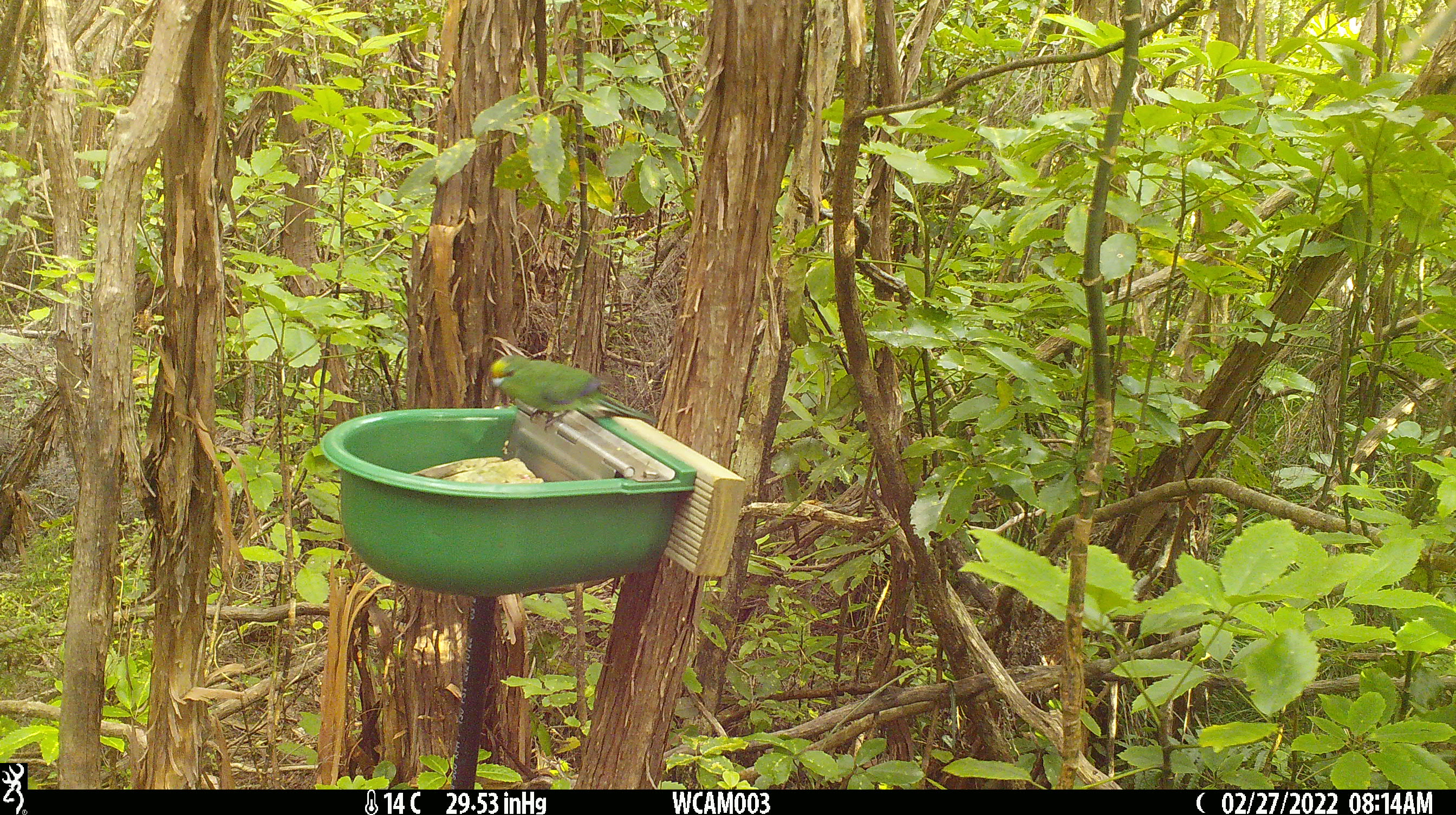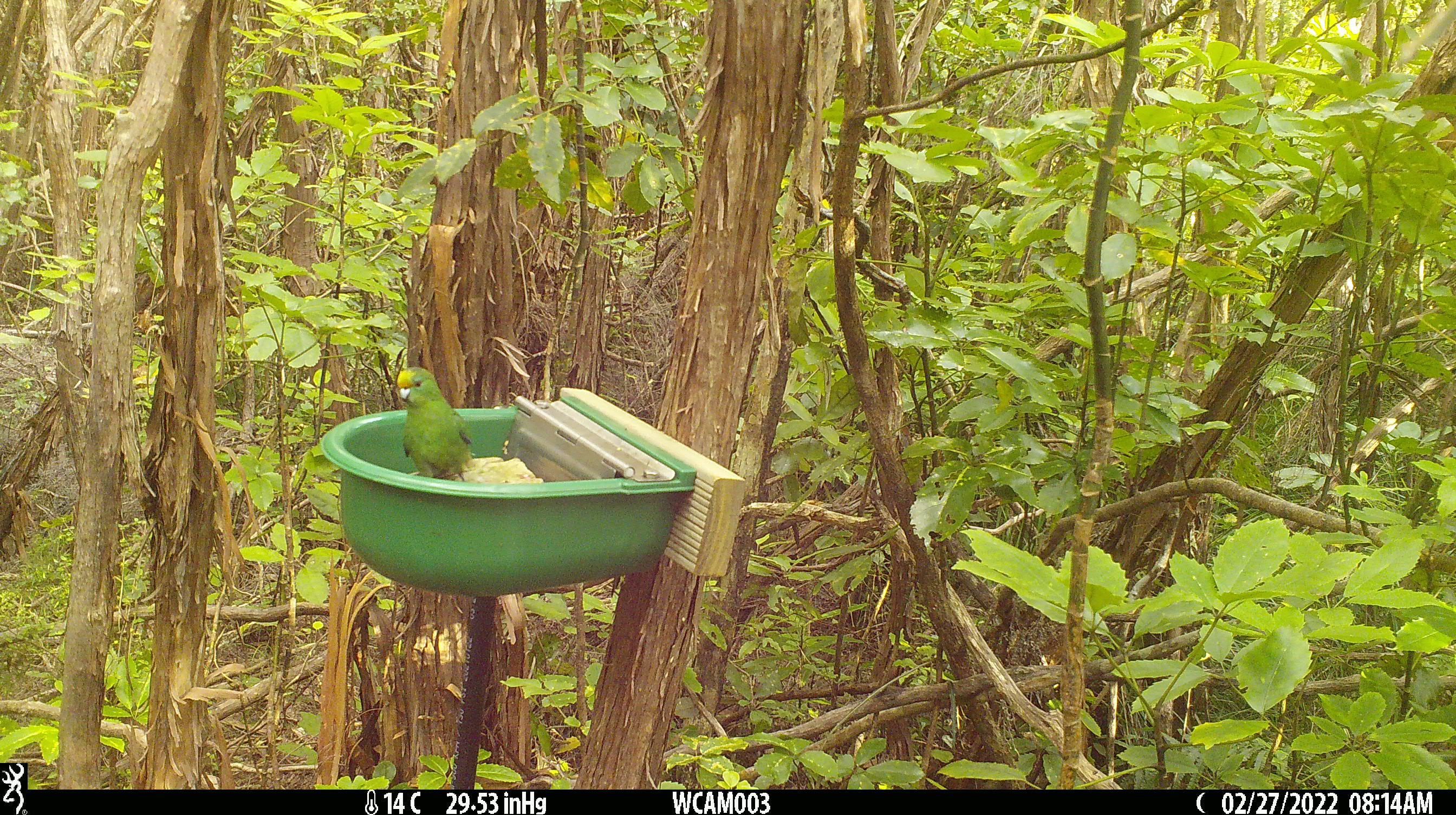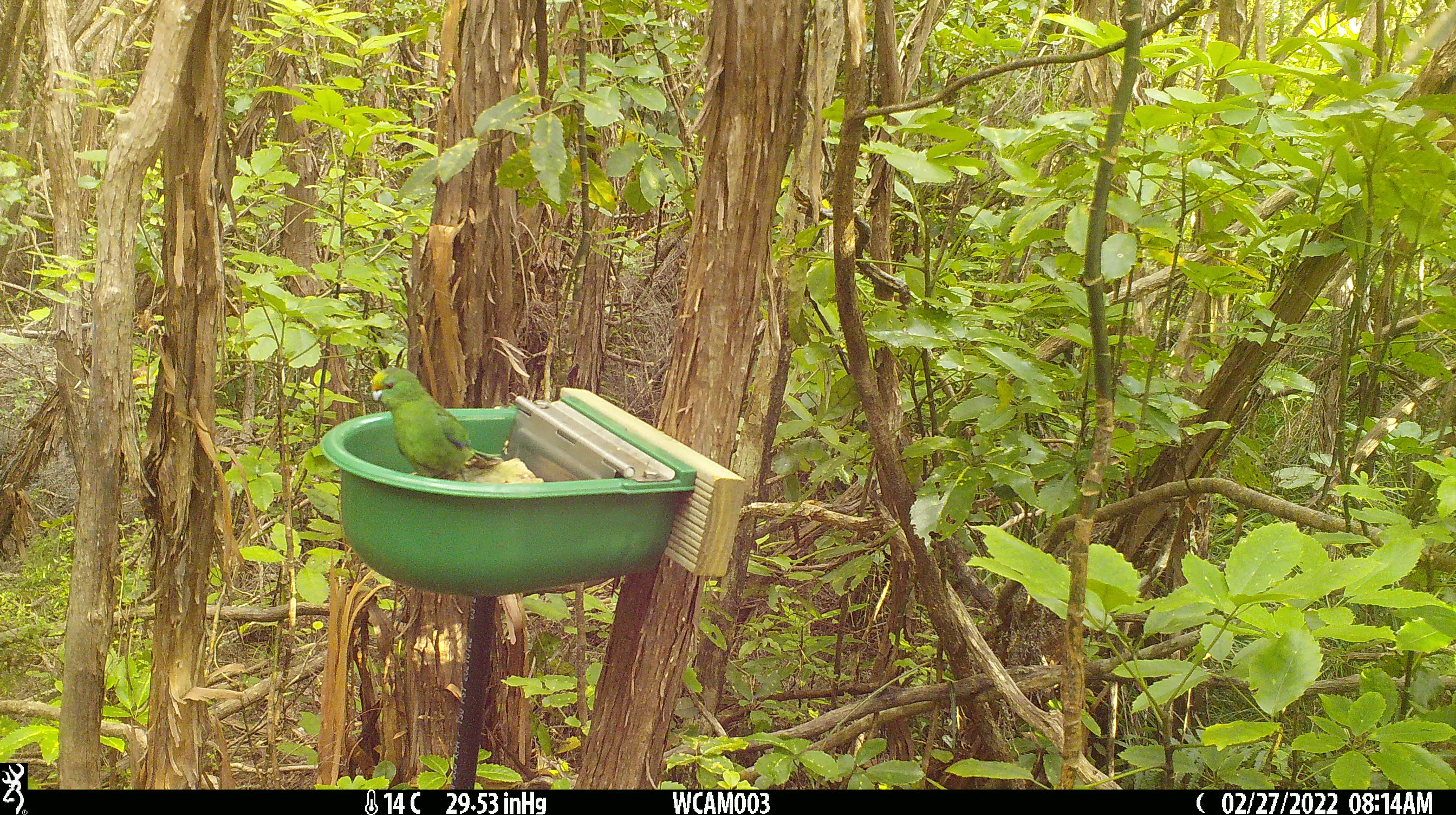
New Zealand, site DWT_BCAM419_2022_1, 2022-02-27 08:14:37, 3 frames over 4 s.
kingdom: Animalia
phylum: Chordata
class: Aves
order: Psittaciformes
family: Psittaculidae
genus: Cyanoramphus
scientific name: Cyanoramphus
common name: parakeet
Parakeet (Cyanoramphus).